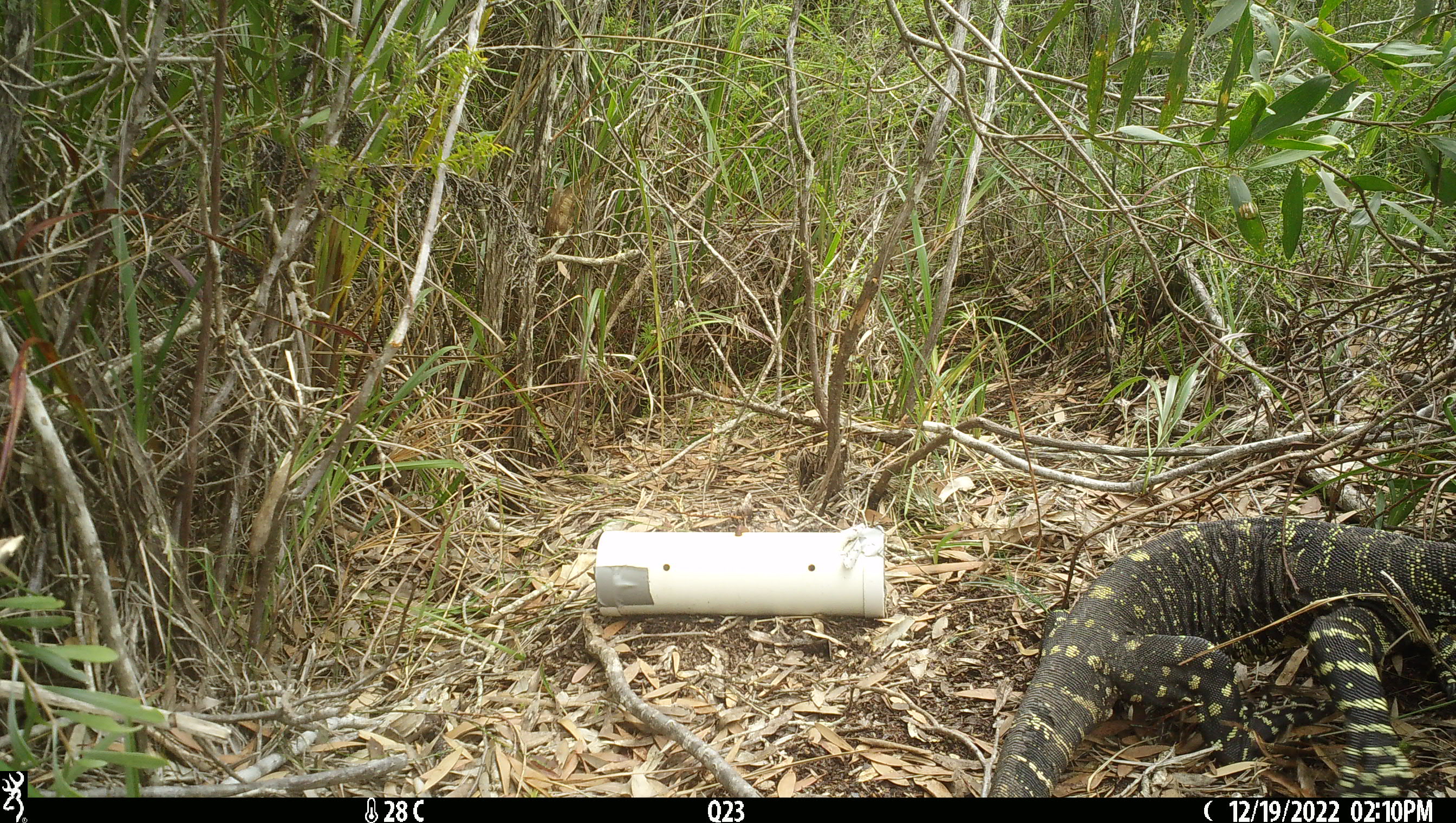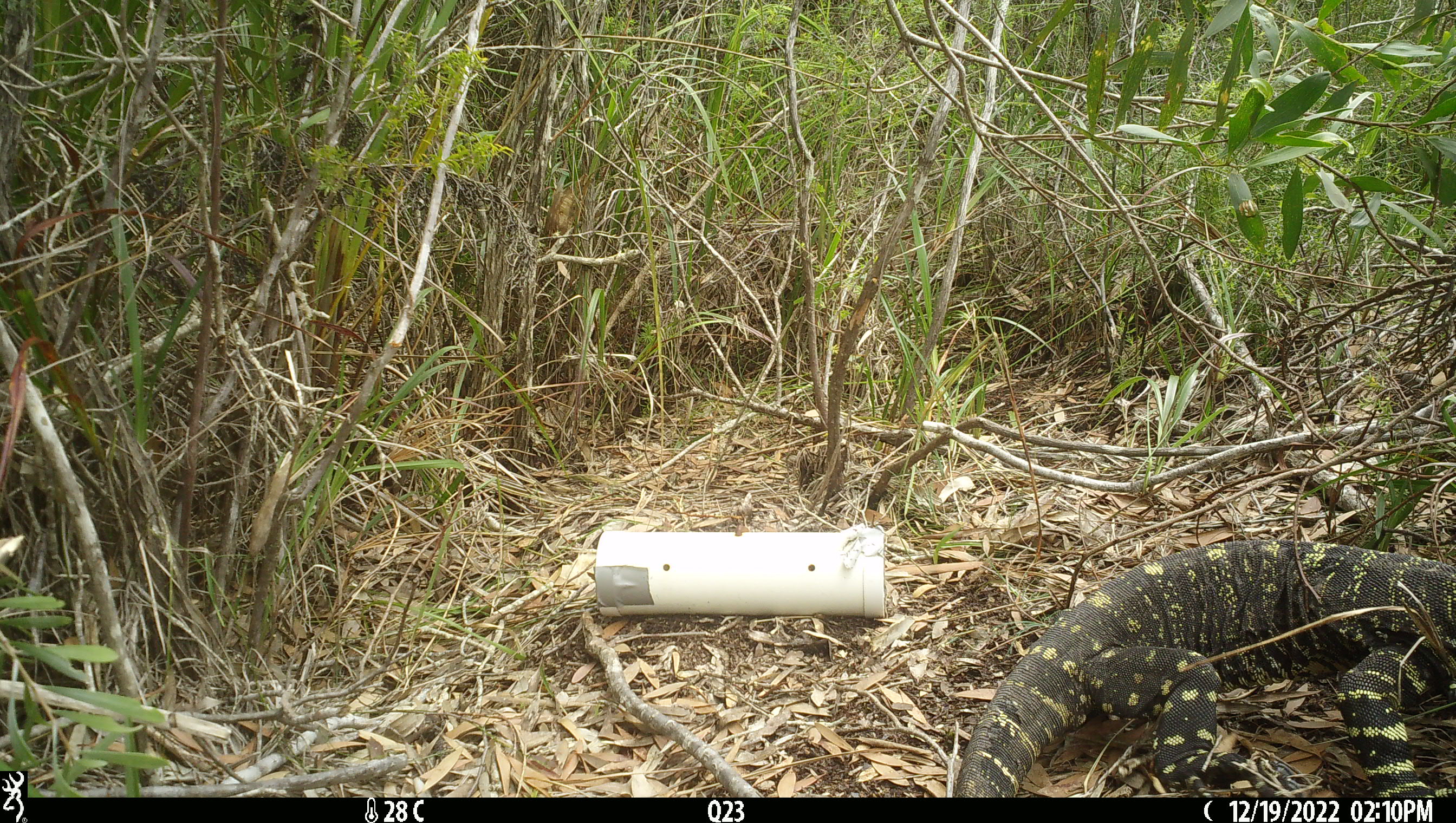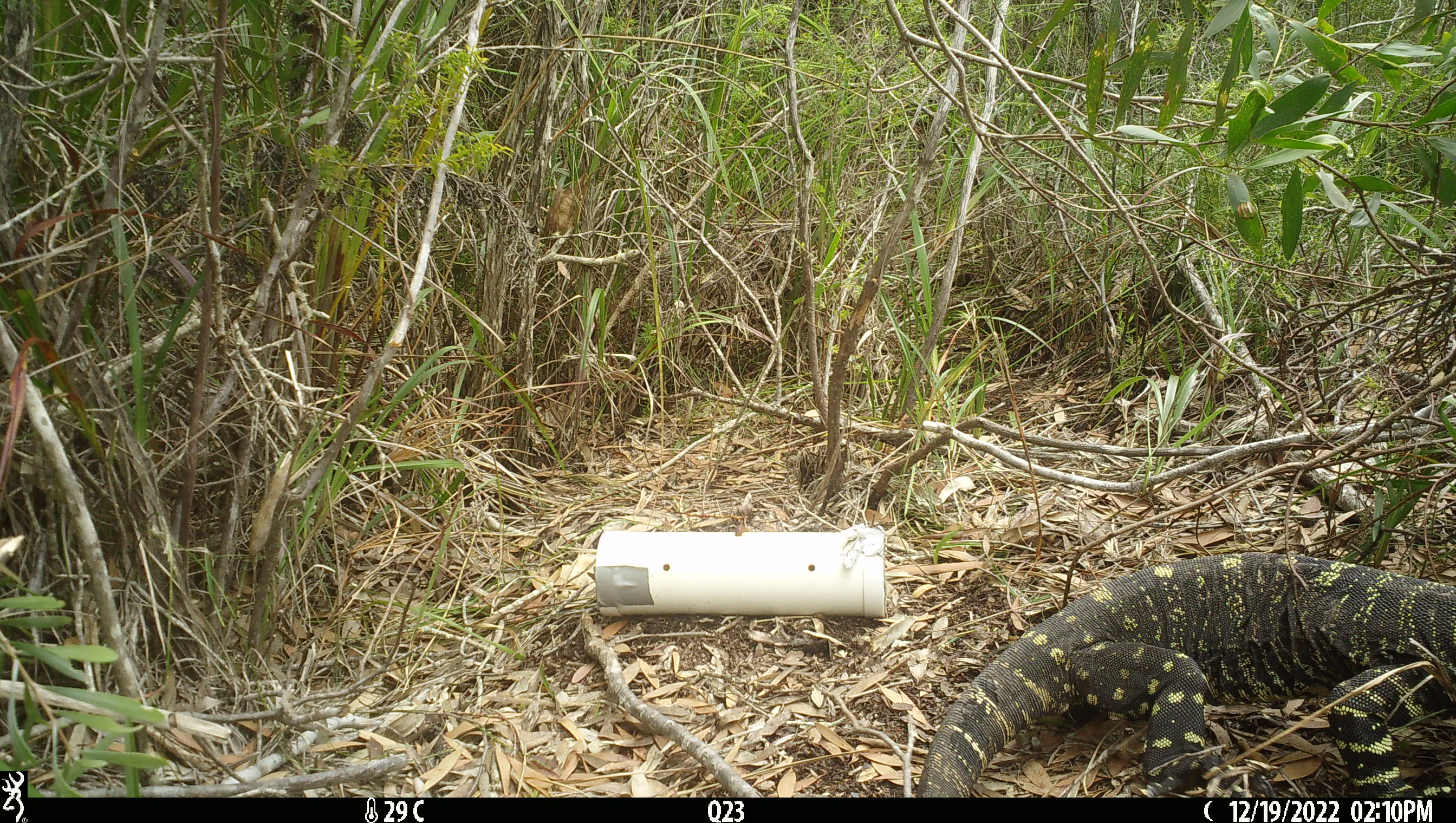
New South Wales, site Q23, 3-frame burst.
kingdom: Animalia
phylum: Chordata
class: Reptilia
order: Squamata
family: Varanidae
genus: Varanus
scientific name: Varanus varius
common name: lace monitor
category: goanna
Goanna (lace monitor) (Varanus varius).